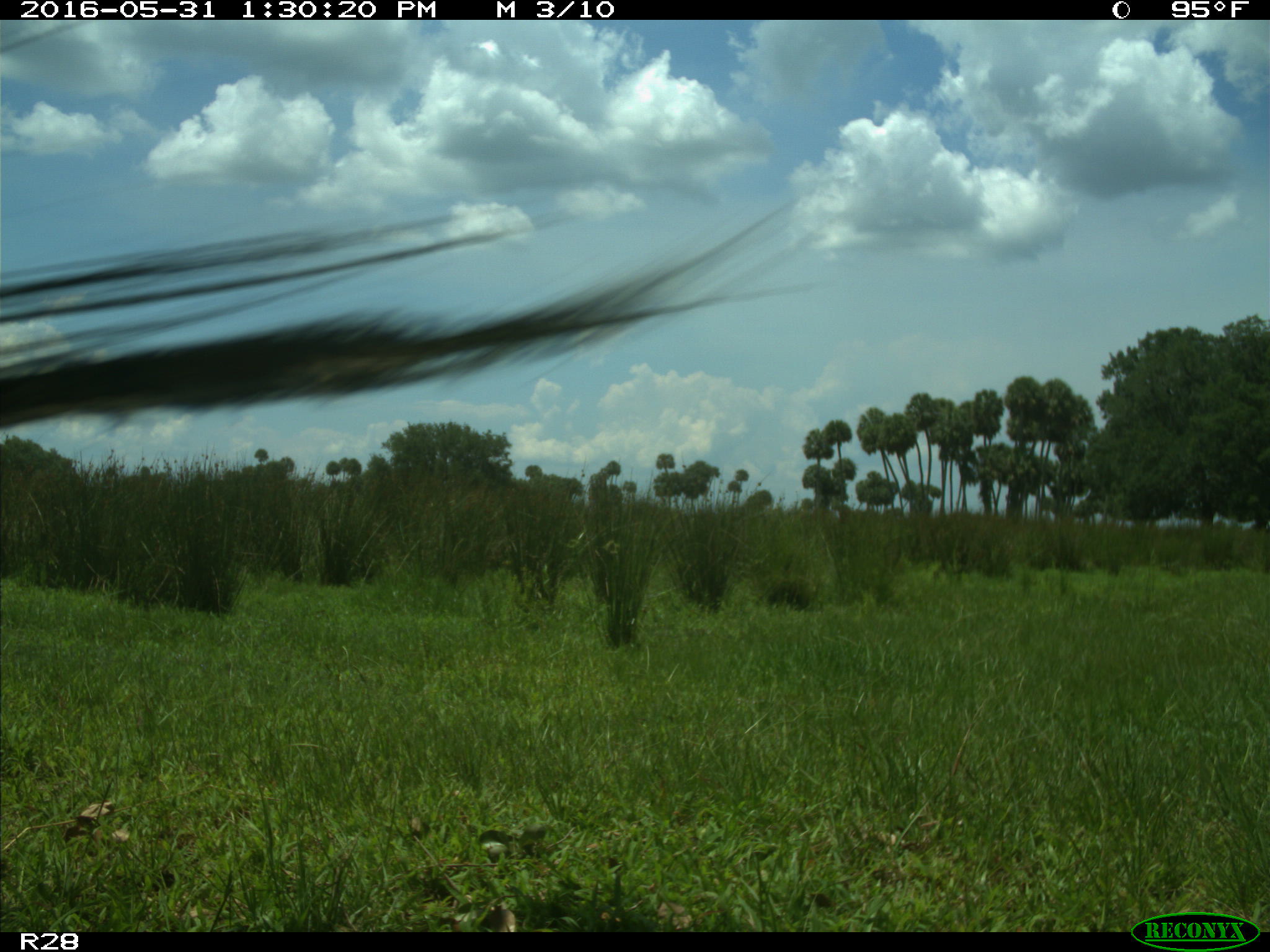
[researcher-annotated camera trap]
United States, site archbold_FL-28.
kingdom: Animalia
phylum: Chordata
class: Mammalia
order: Artiodactyla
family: Bovidae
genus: Bos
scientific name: Bos taurus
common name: domestic cow